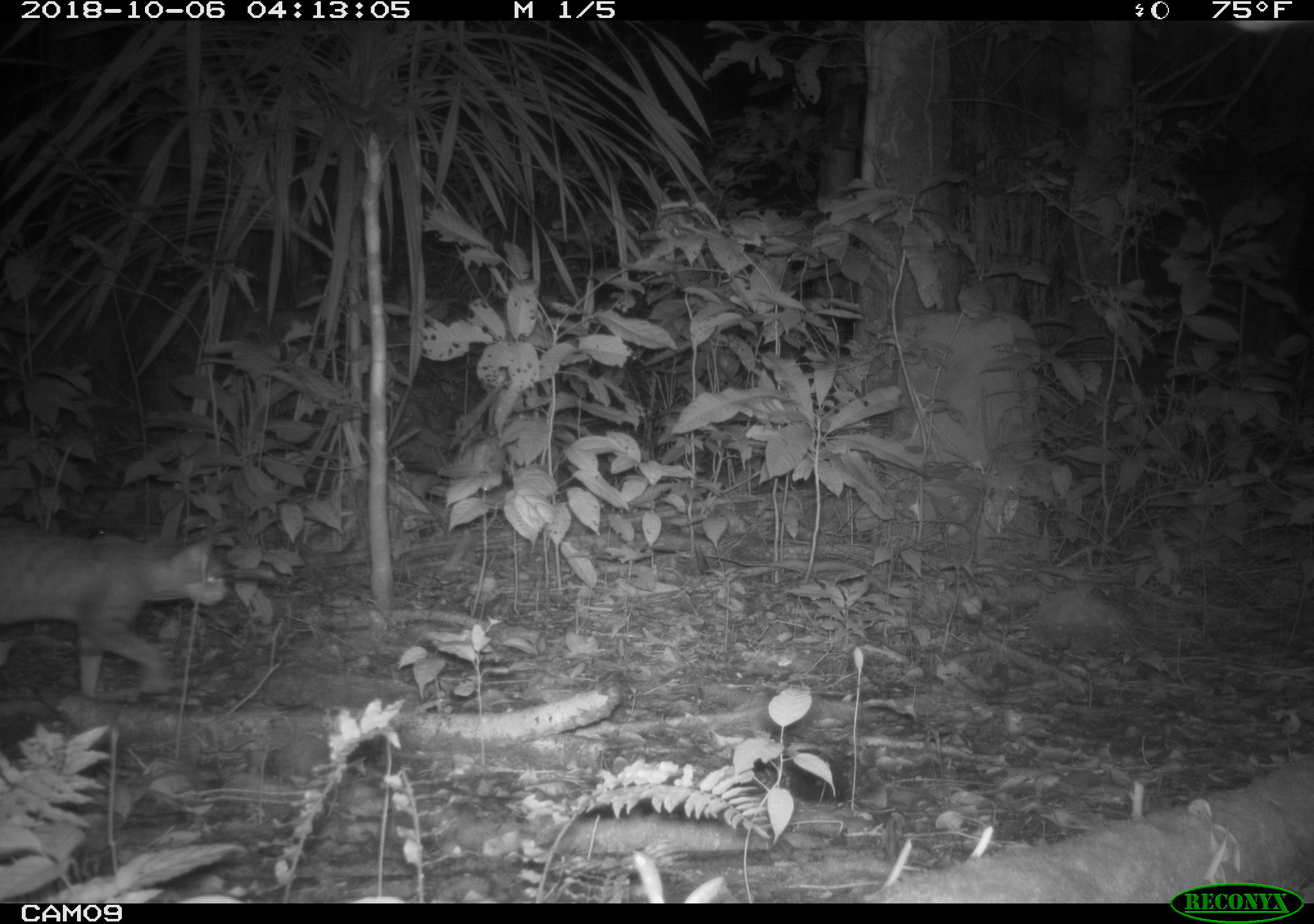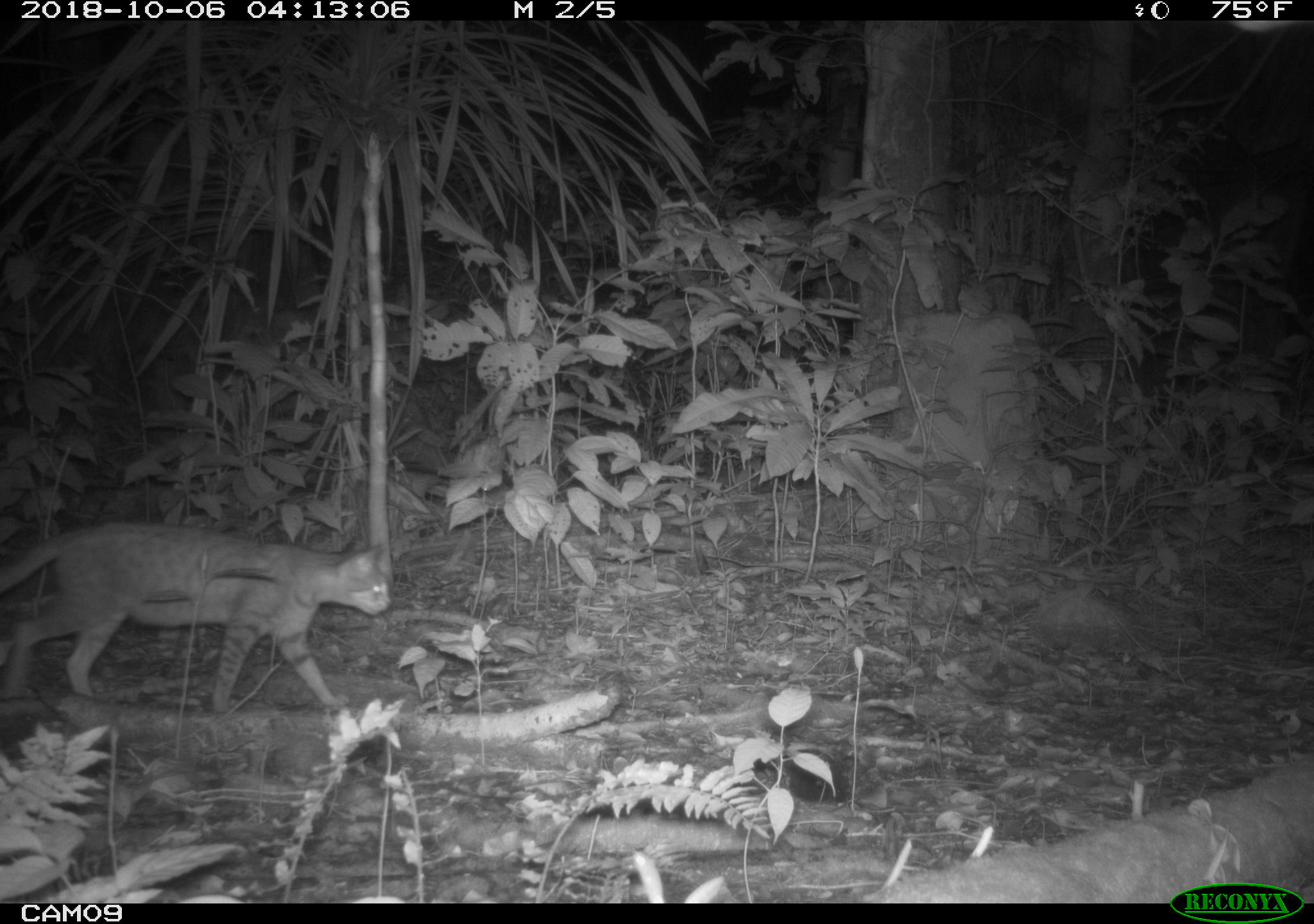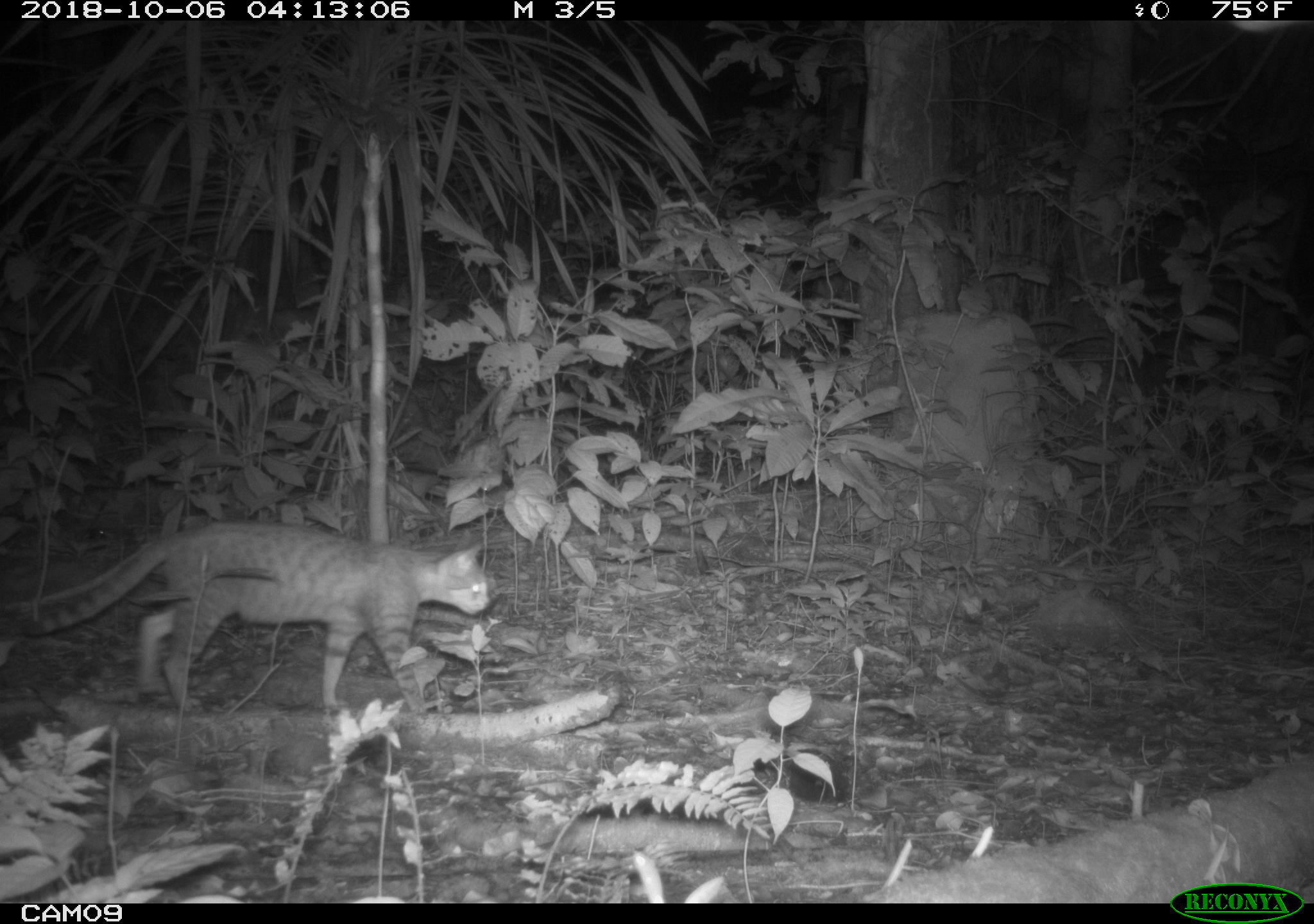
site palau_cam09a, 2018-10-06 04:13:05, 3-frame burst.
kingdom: Animalia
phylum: Chordata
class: Mammalia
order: Carnivora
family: Felidae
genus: Felis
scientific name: Felis catus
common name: cat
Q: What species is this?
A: Cat (Felis catus).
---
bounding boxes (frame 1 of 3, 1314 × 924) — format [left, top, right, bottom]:
cat: [0, 518, 228, 705]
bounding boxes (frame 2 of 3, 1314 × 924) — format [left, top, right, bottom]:
cat: [0, 519, 395, 715]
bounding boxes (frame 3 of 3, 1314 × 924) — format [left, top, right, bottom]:
cat: [15, 517, 497, 722]